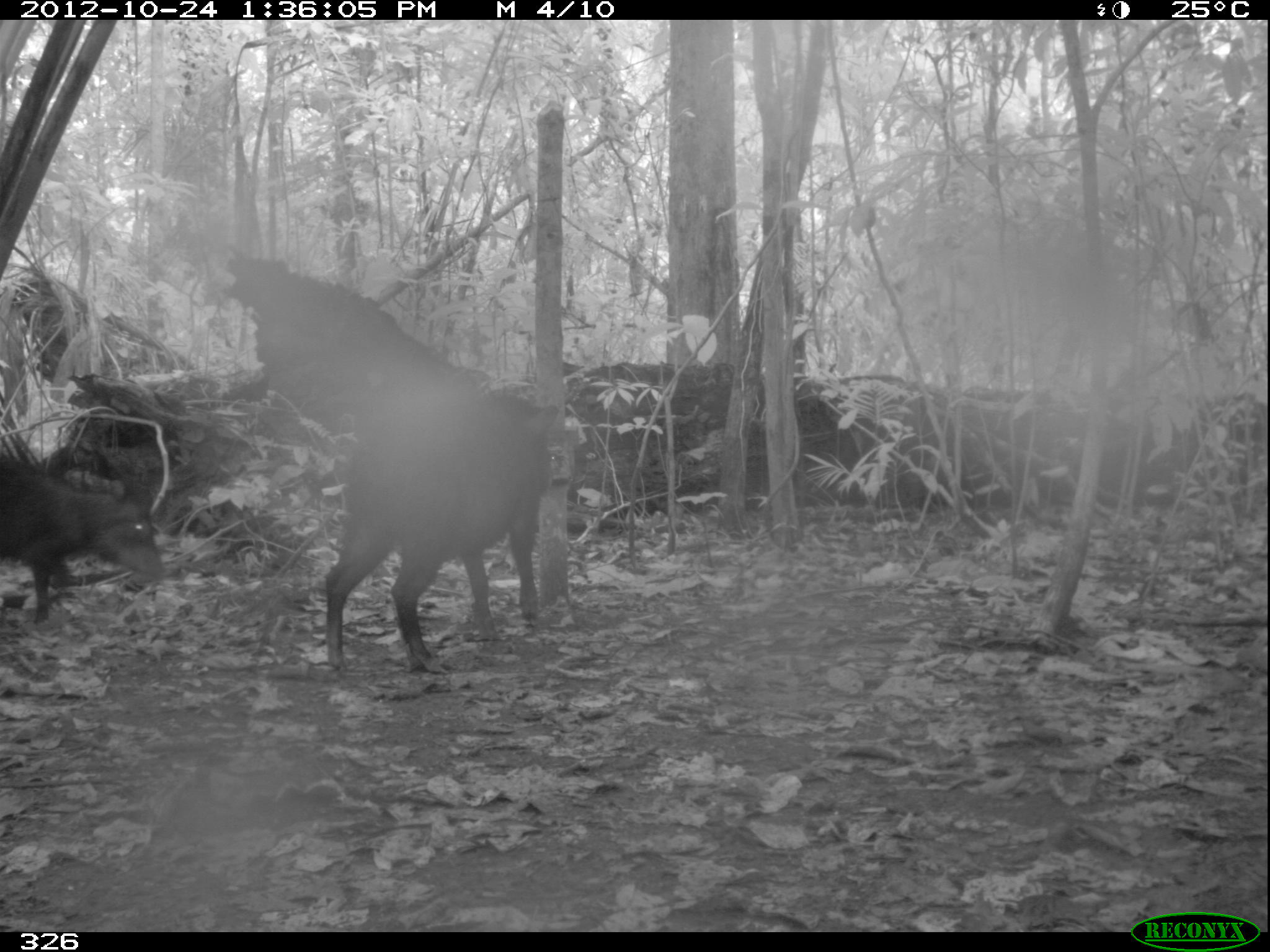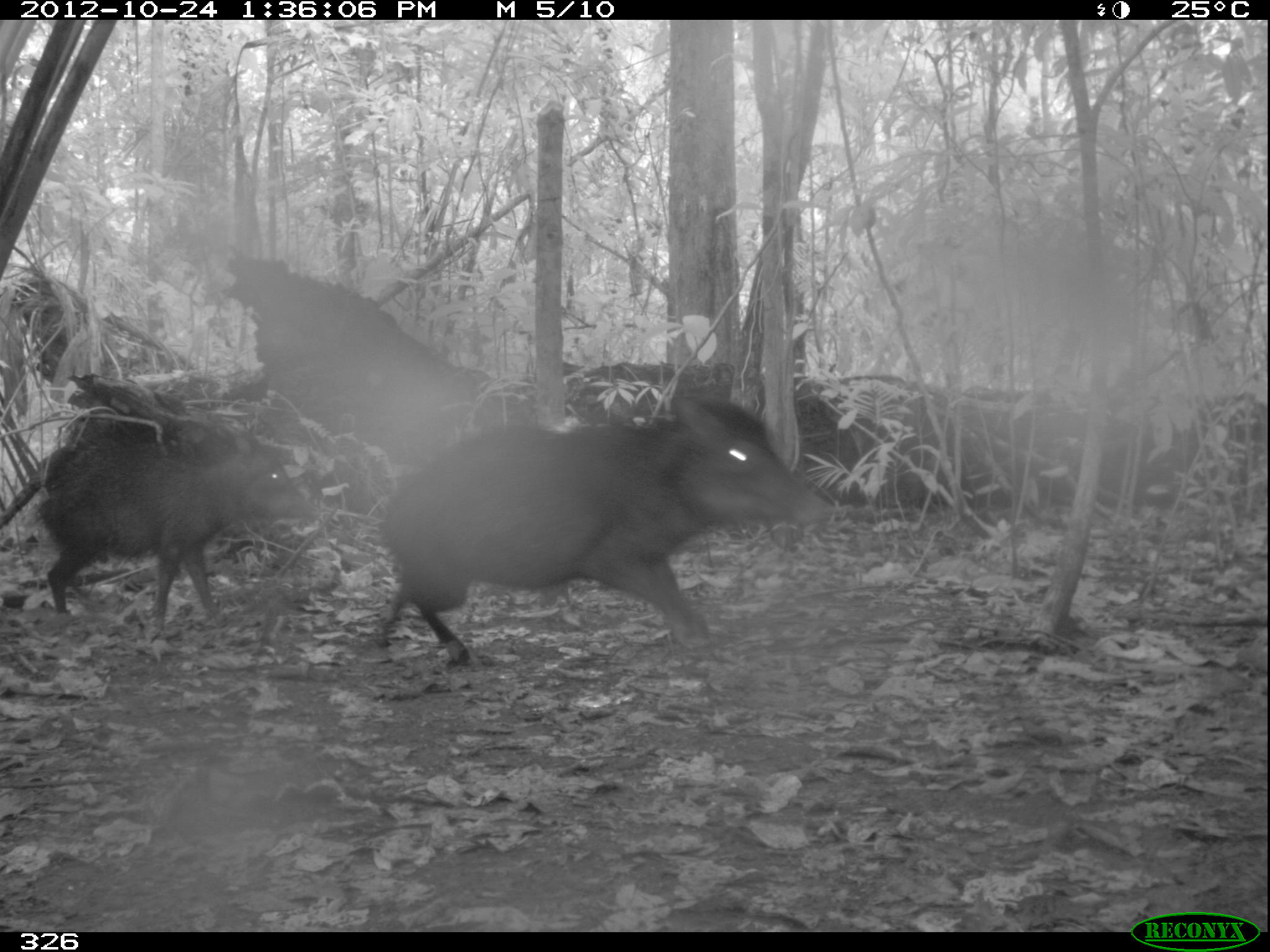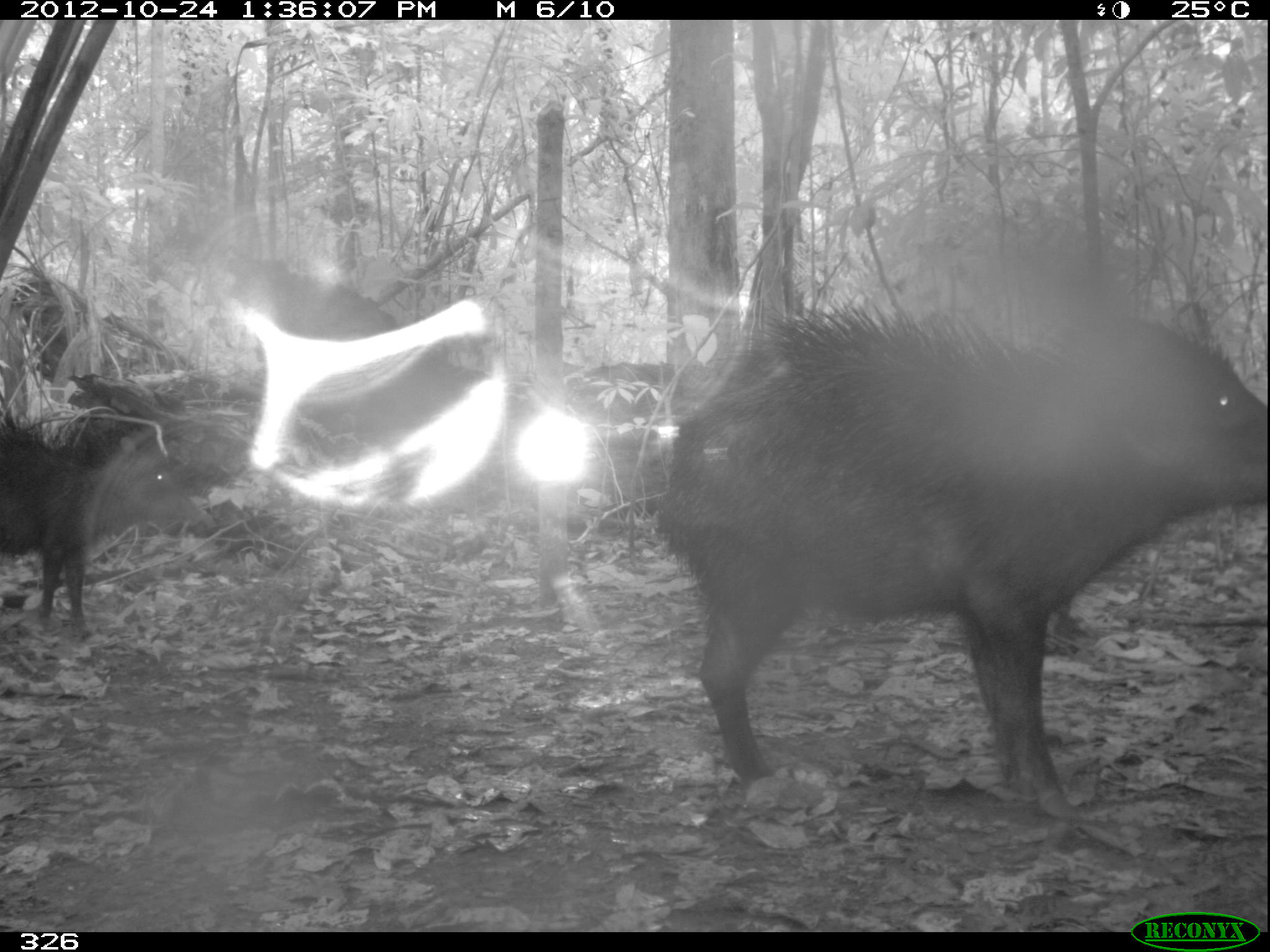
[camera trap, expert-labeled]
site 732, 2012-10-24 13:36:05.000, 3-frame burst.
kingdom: Animalia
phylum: Chordata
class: Mammalia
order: Artiodactyla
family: Tayassuidae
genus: Tayassu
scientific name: Tayassu pecari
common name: white-lipped peccary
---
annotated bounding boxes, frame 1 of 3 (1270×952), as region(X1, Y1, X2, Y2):
tayassu pecari: region(325, 393, 559, 672); region(0, 454, 169, 622)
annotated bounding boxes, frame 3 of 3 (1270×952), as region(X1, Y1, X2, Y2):
tayassu pecari: region(654, 310, 1265, 822); region(0, 418, 197, 641)